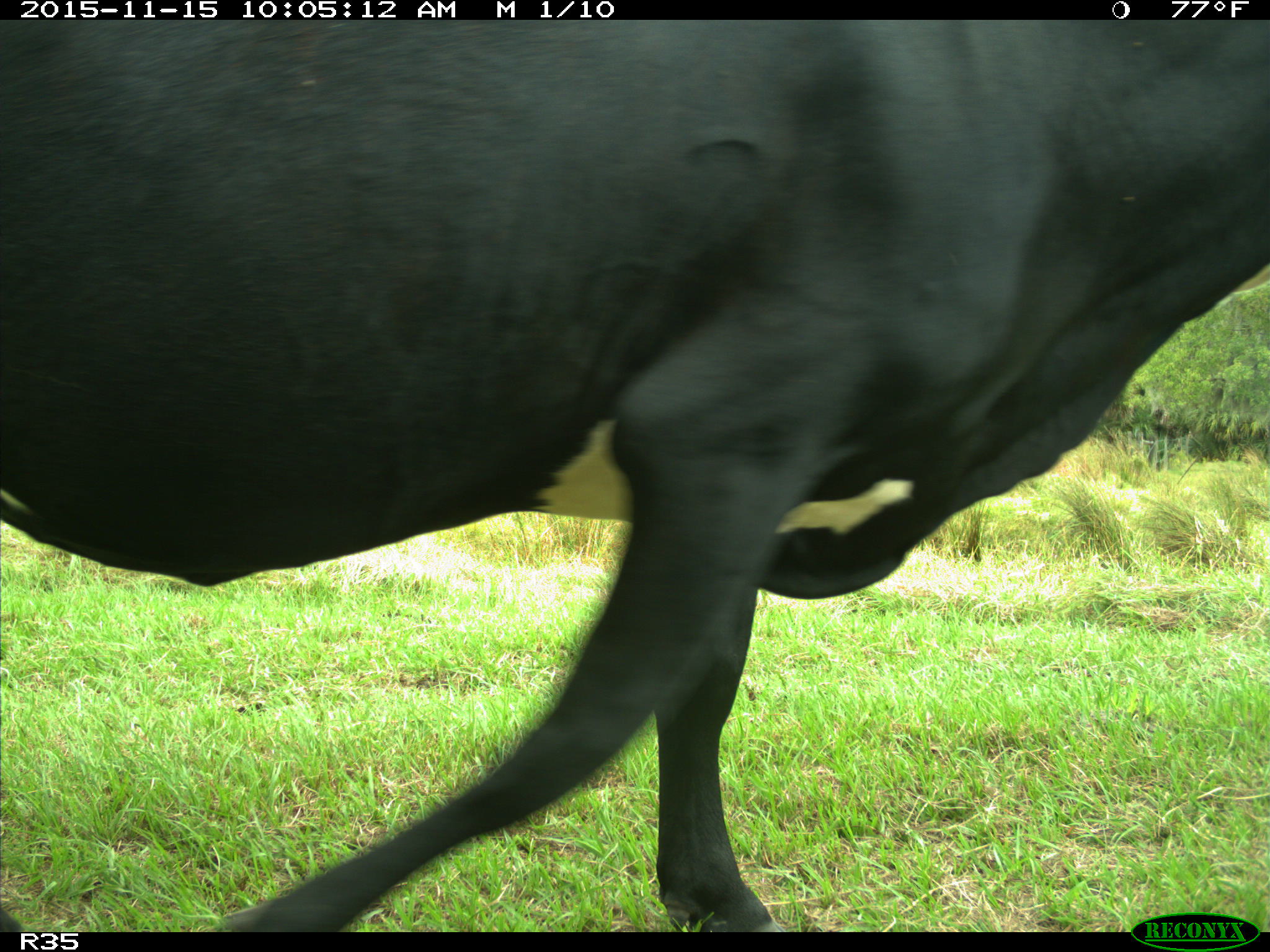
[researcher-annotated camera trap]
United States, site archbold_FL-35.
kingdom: Animalia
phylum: Chordata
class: Mammalia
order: Artiodactyla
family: Bovidae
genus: Bos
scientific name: Bos taurus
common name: domestic cow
Bos taurus (domestic cow).